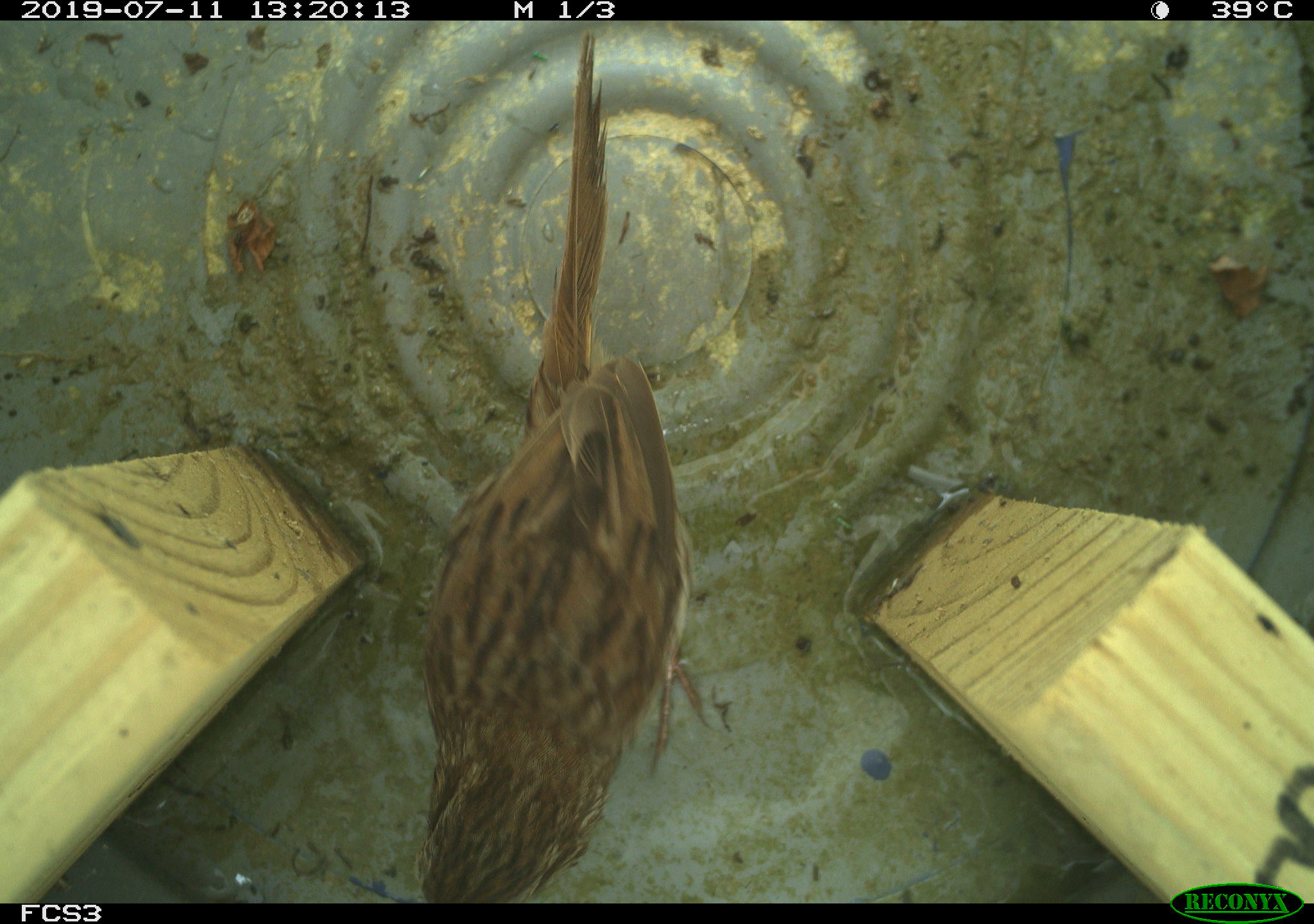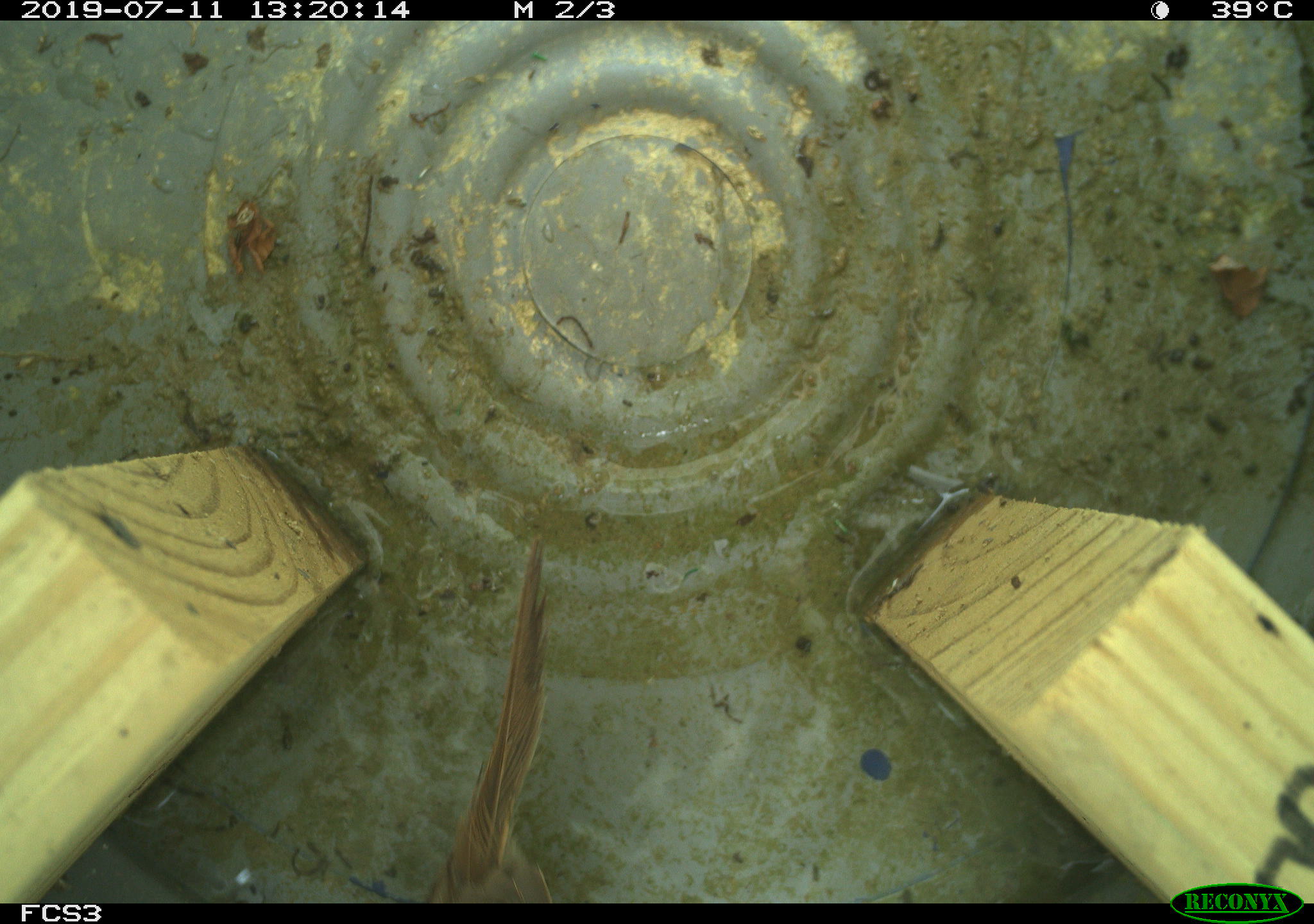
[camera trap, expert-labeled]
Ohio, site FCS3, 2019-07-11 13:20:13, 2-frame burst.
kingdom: Animalia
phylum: Chordata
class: Aves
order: Passeriformes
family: Passerellidae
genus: Melospiza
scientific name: Melospiza melodia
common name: song sparrow